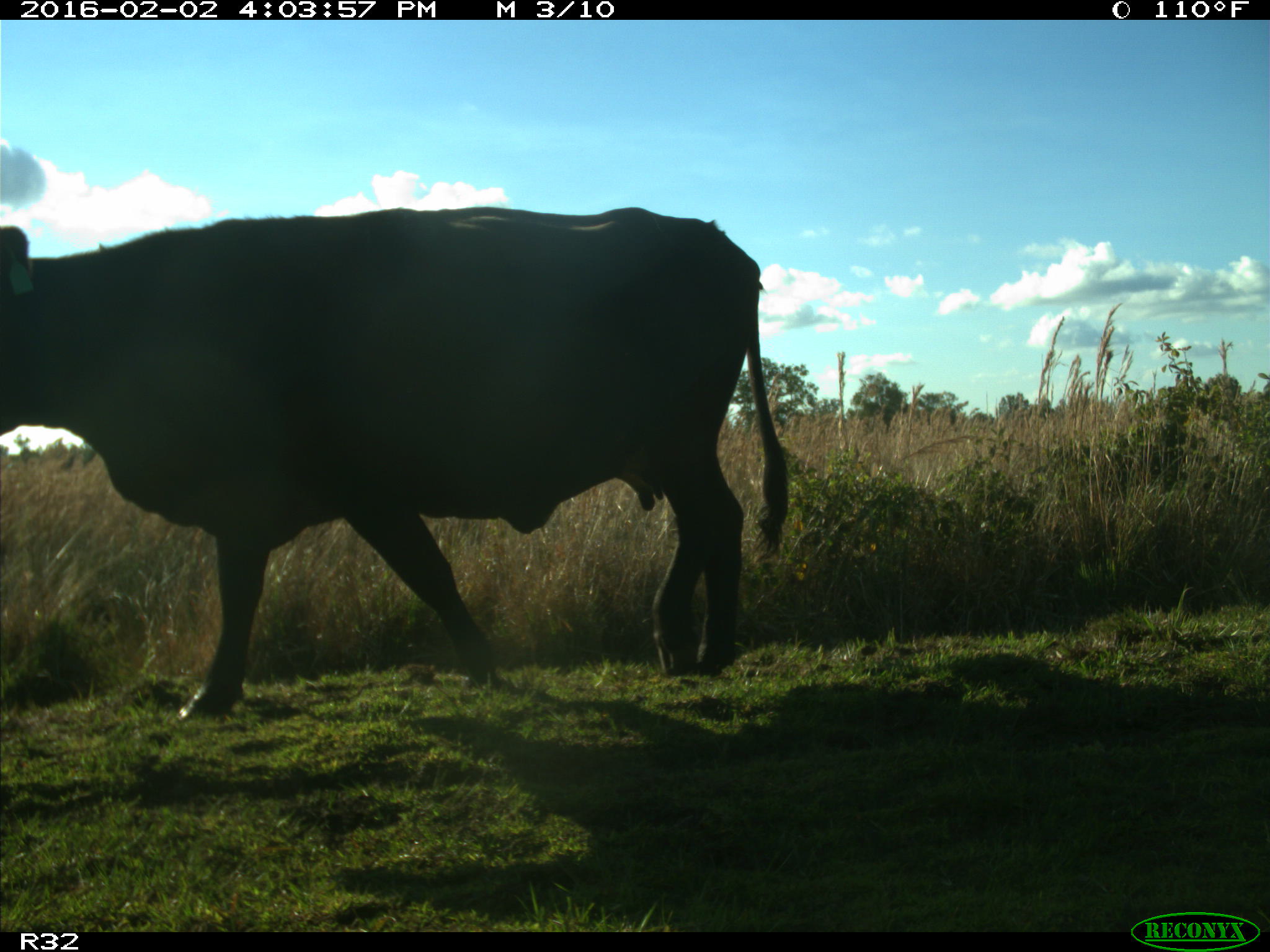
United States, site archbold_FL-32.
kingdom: Animalia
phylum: Chordata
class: Mammalia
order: Artiodactyla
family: Bovidae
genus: Bos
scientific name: Bos taurus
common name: domestic cow